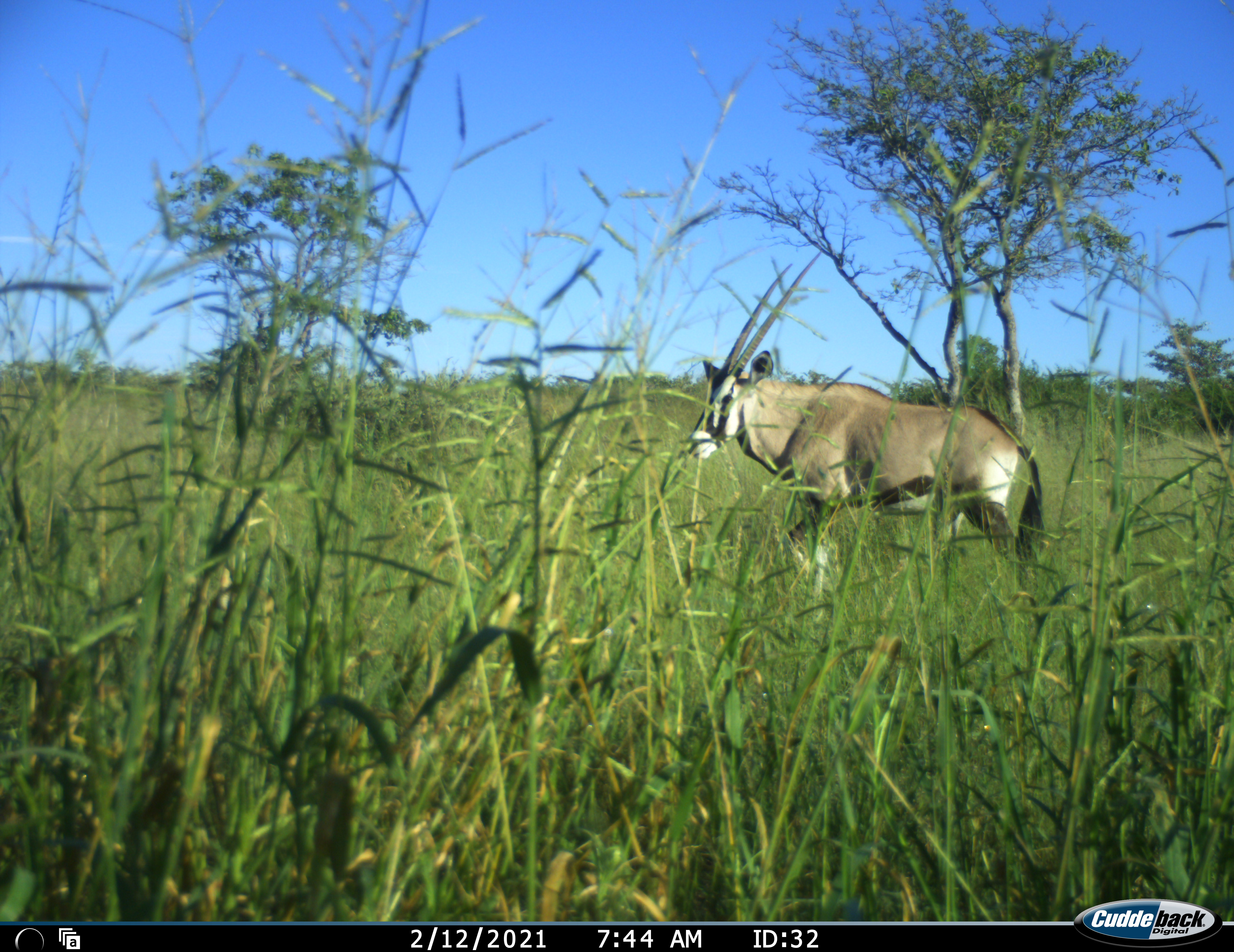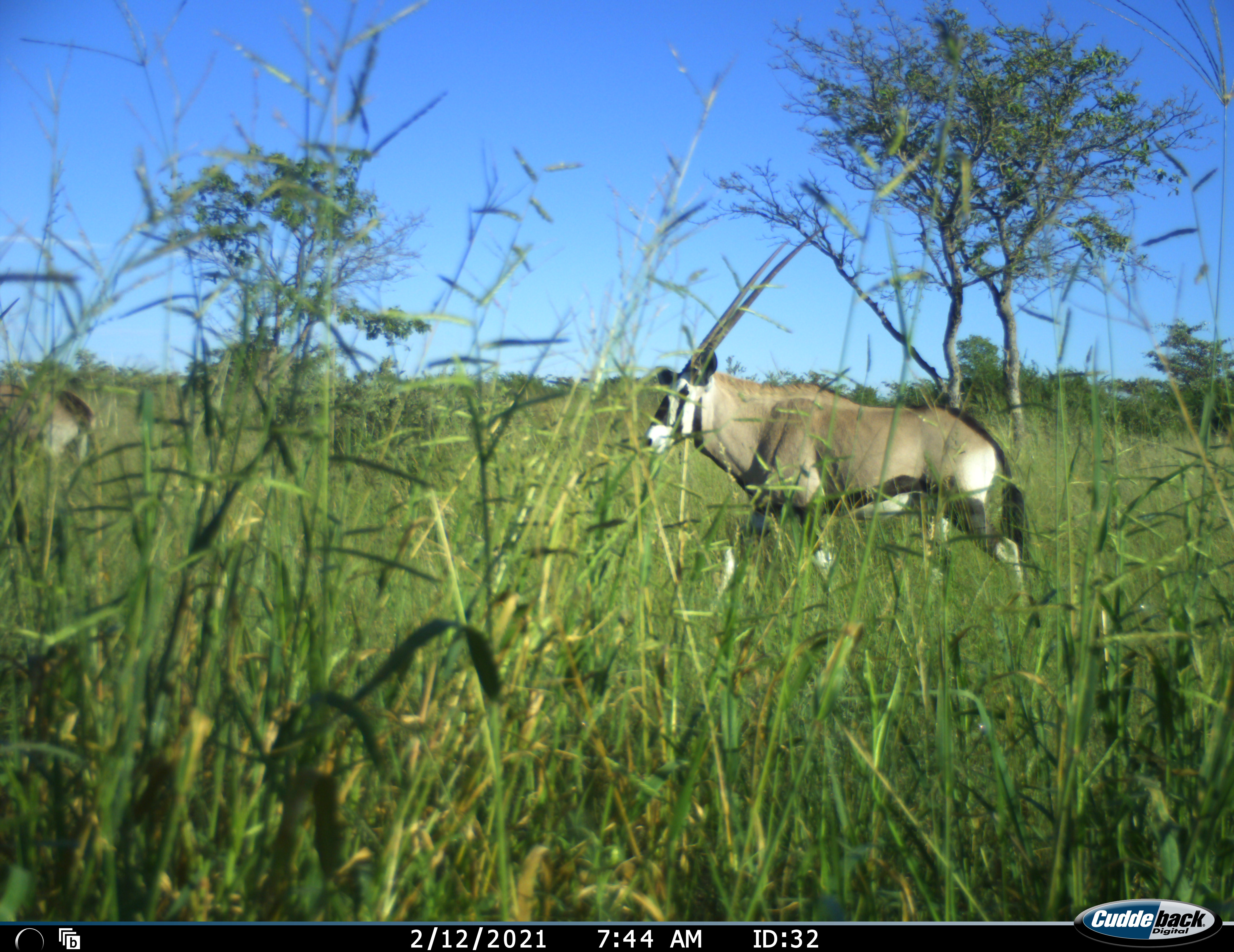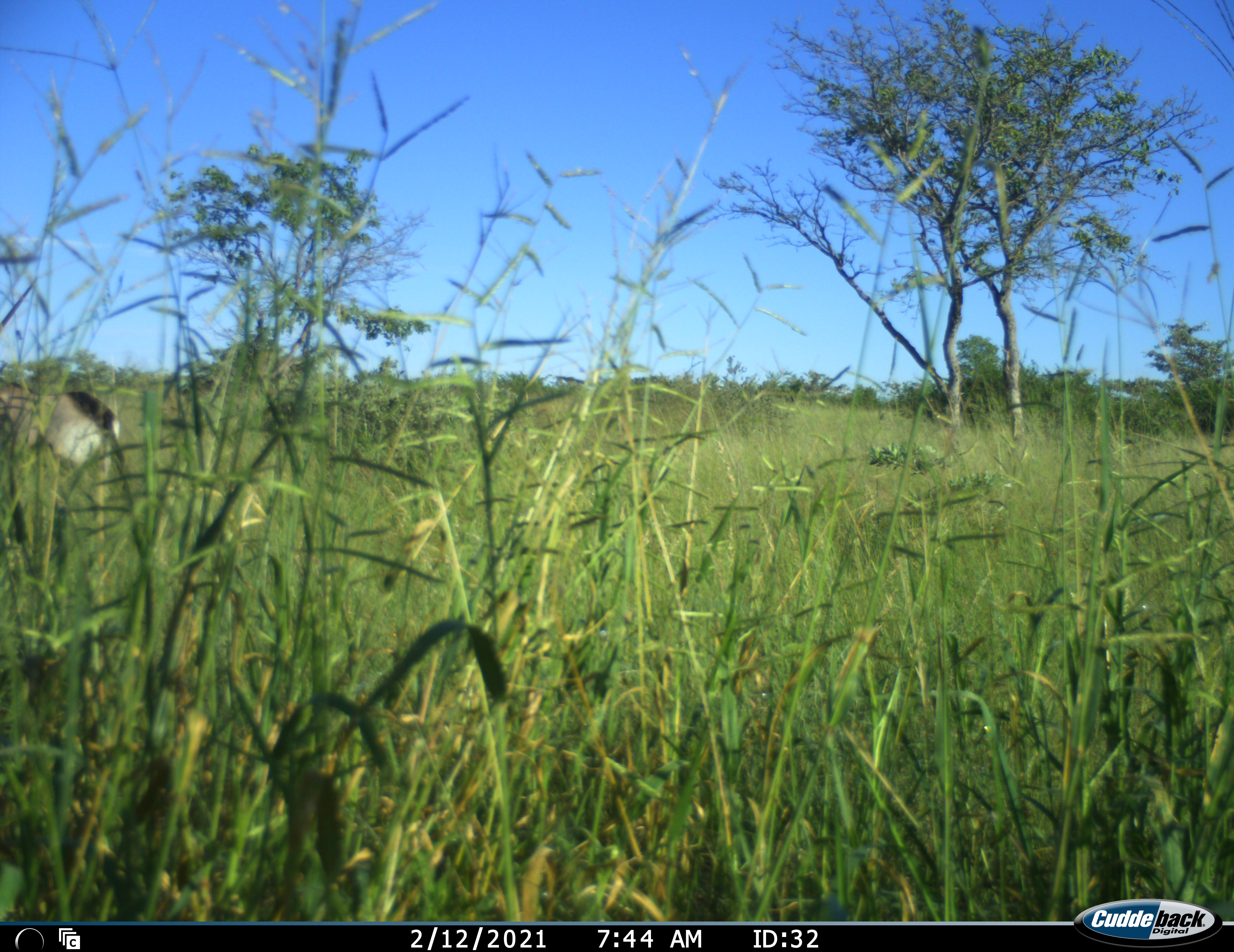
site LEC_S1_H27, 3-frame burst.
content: unidentified animal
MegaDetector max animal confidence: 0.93